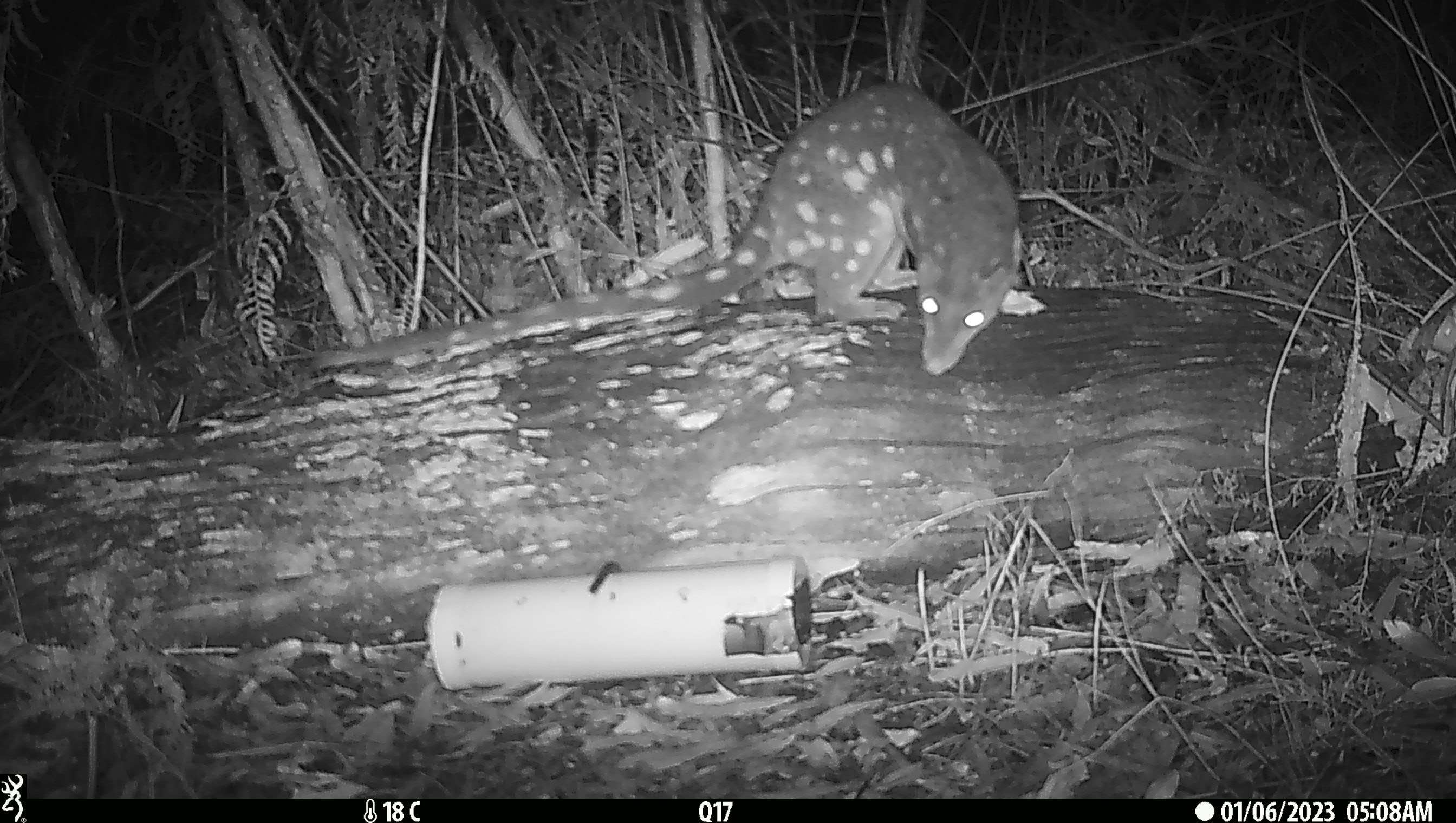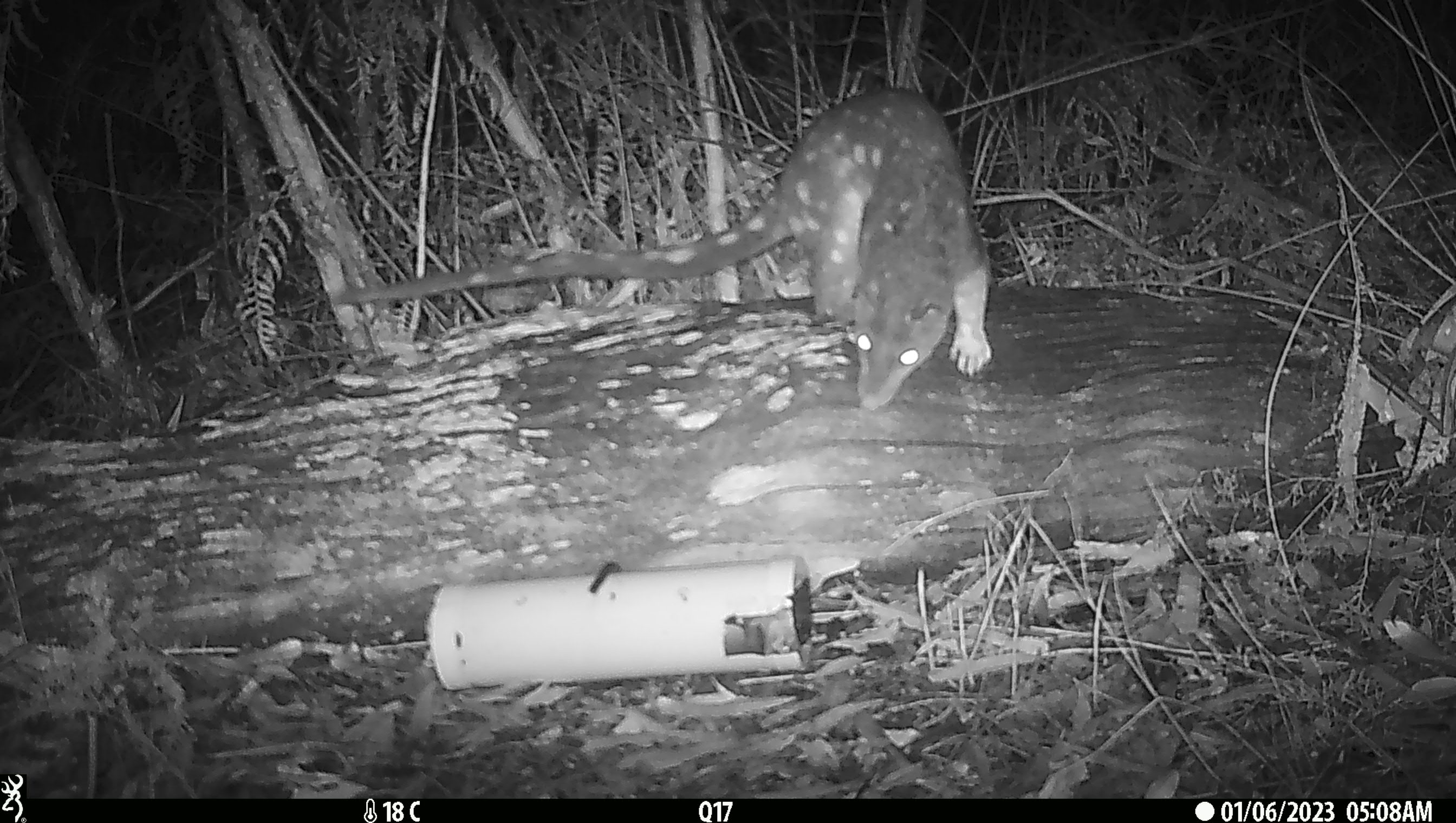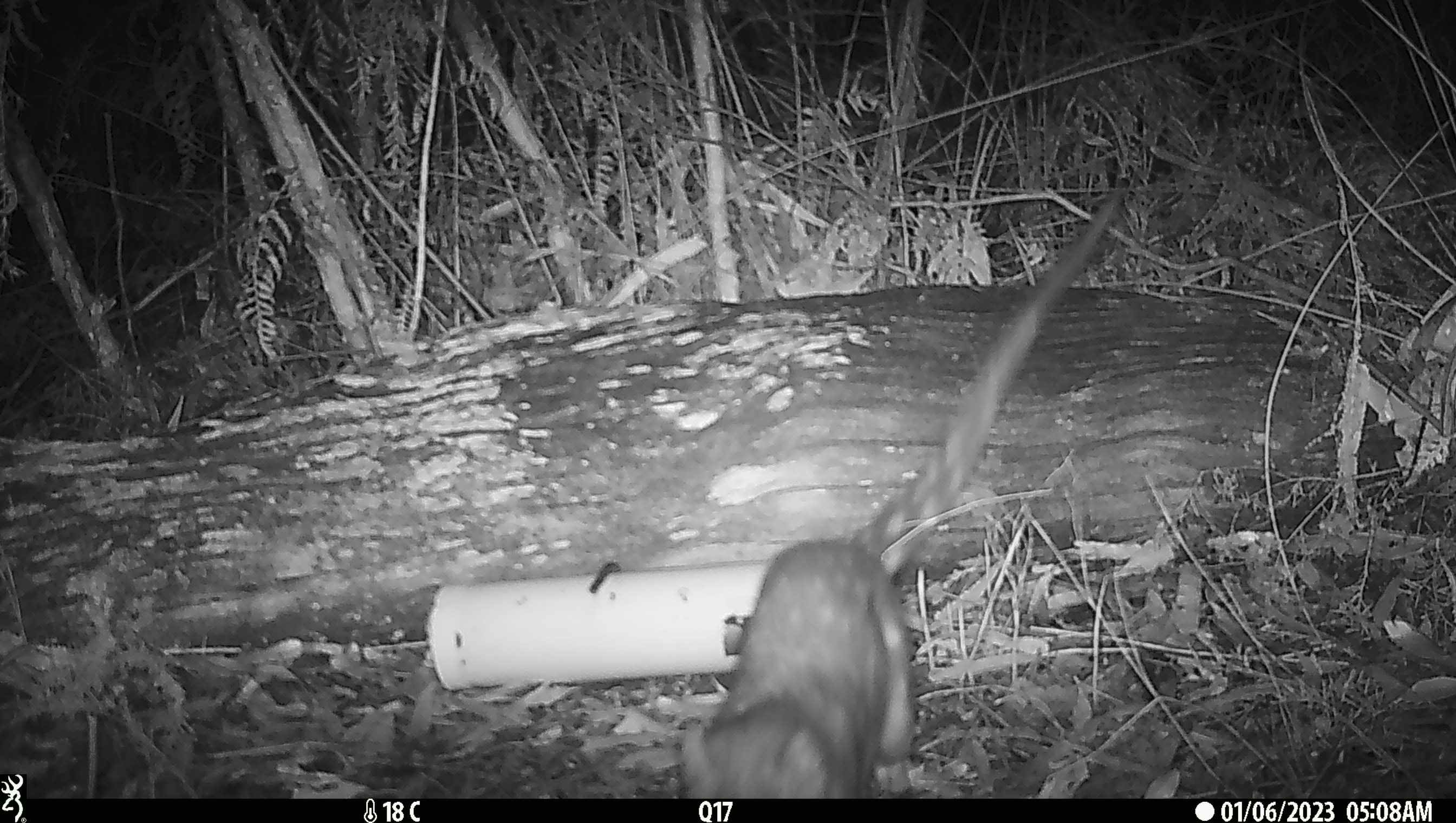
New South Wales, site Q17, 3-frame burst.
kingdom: Animalia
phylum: Chordata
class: Mammalia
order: Dasyuromorphia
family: Dasyuridae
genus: Dasyurus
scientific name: Dasyurus maculatus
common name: spotted-tailed quoll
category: quoll